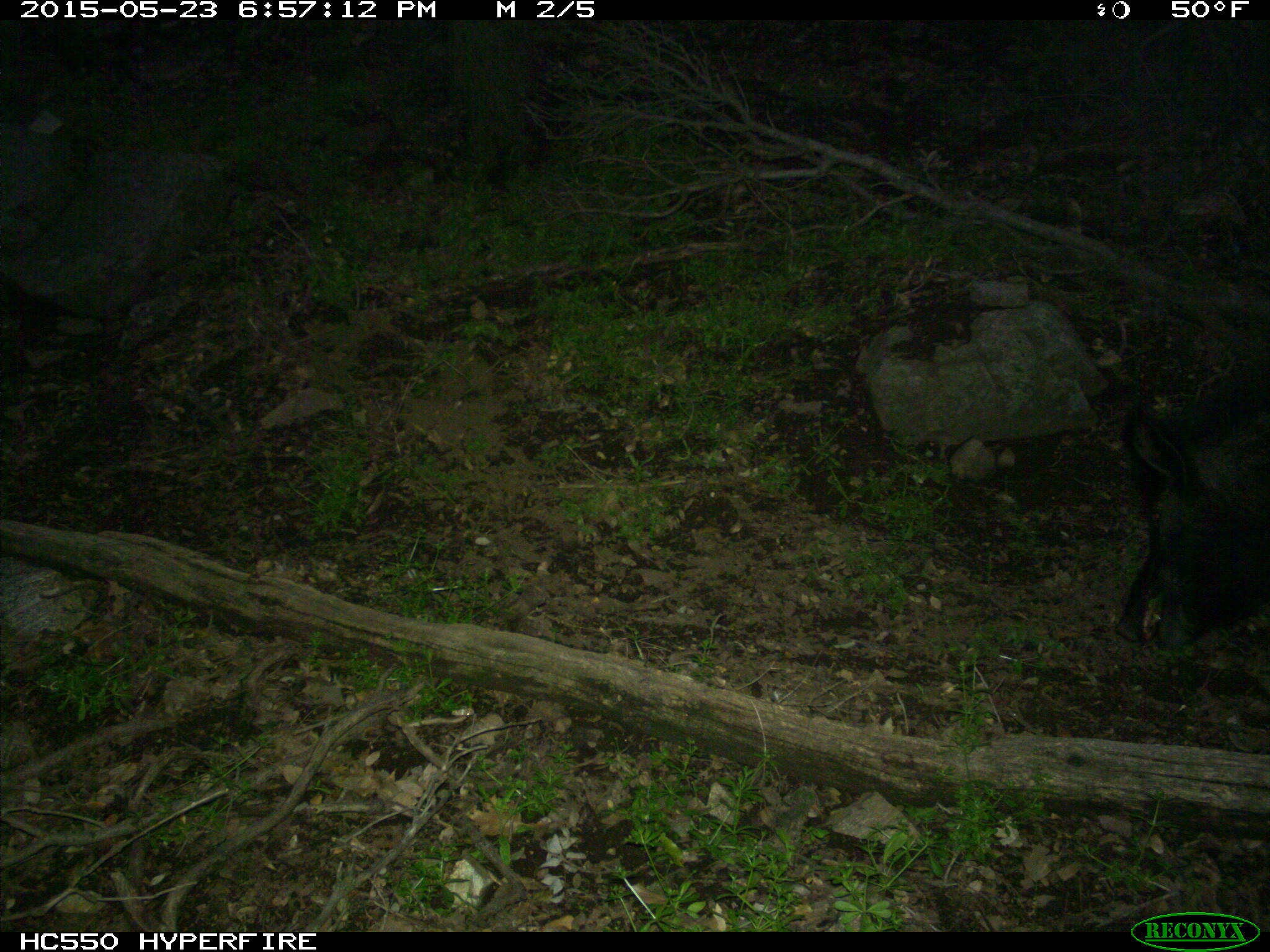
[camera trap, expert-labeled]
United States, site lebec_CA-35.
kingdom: Animalia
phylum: Chordata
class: Mammalia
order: Artiodactyla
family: Suidae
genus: Sus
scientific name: Sus scrofa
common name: wild boar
Sus scrofa (wild boar).